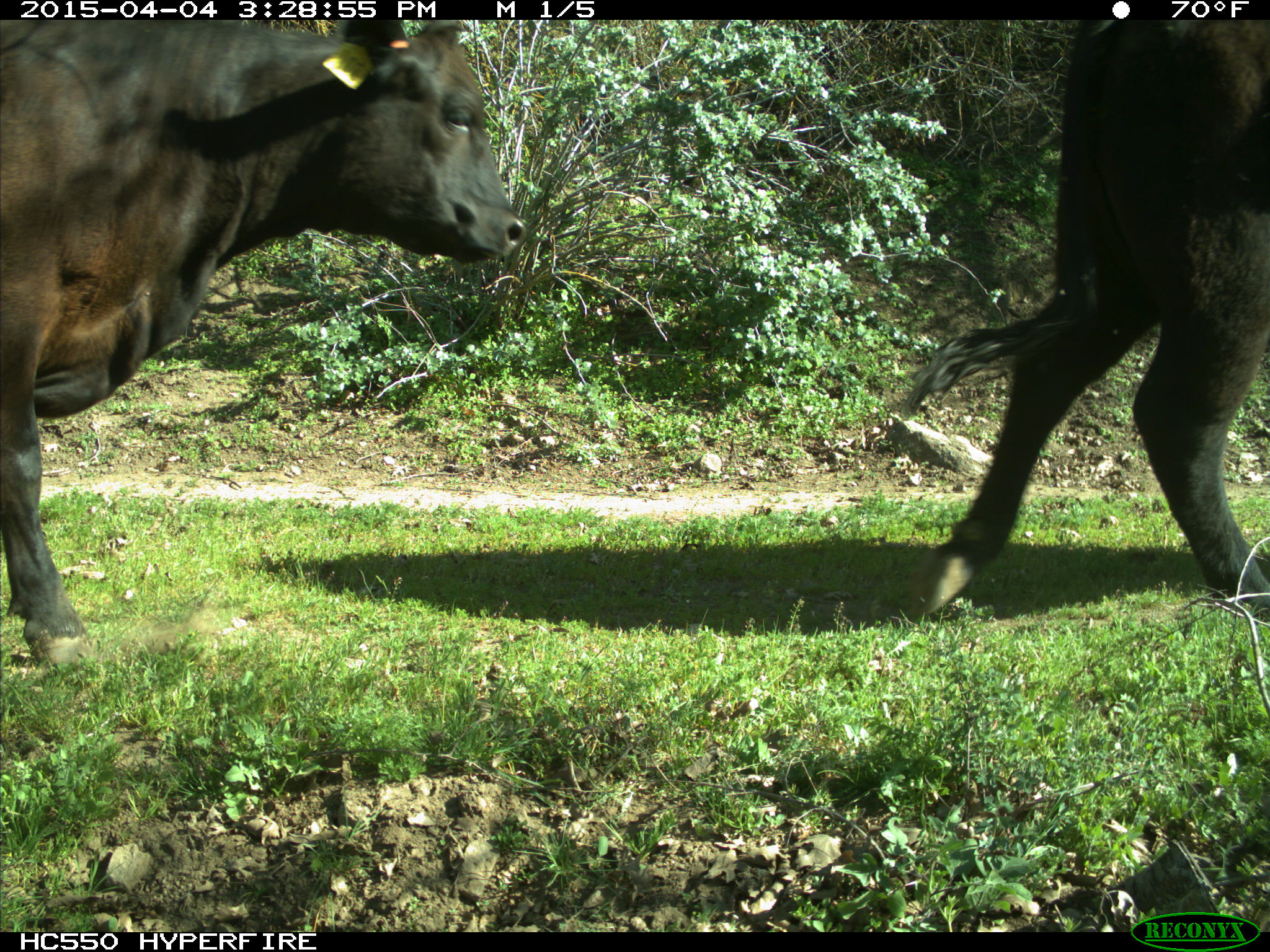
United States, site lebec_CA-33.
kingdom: Animalia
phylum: Chordata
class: Mammalia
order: Artiodactyla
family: Bovidae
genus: Bos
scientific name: Bos taurus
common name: domestic cow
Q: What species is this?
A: Bos taurus (domestic cow).